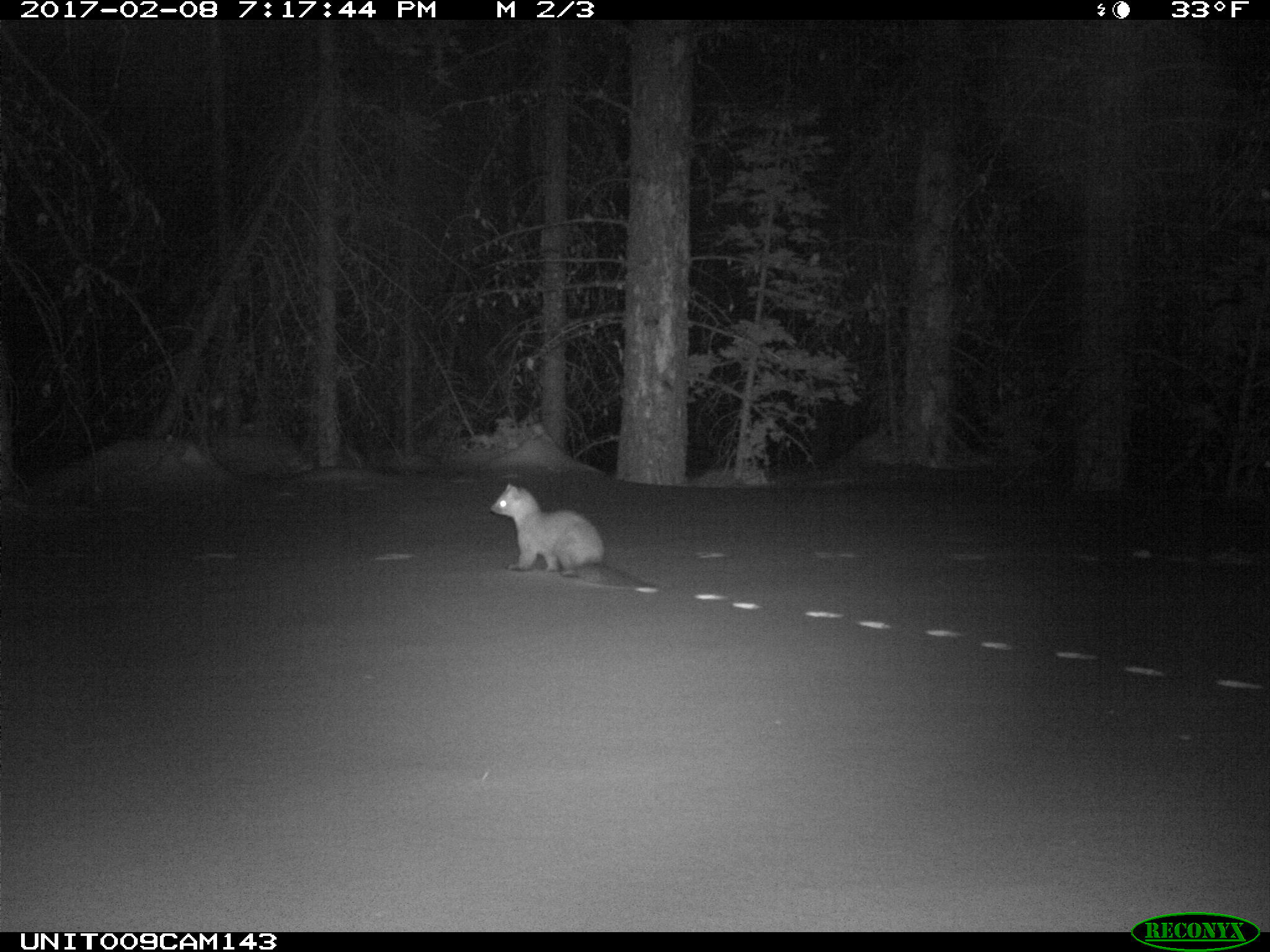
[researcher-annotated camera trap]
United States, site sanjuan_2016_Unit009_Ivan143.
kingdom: Animalia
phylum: Chordata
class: Mammalia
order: Carnivora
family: Mustelidae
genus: Martes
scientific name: Martes americana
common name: american marten